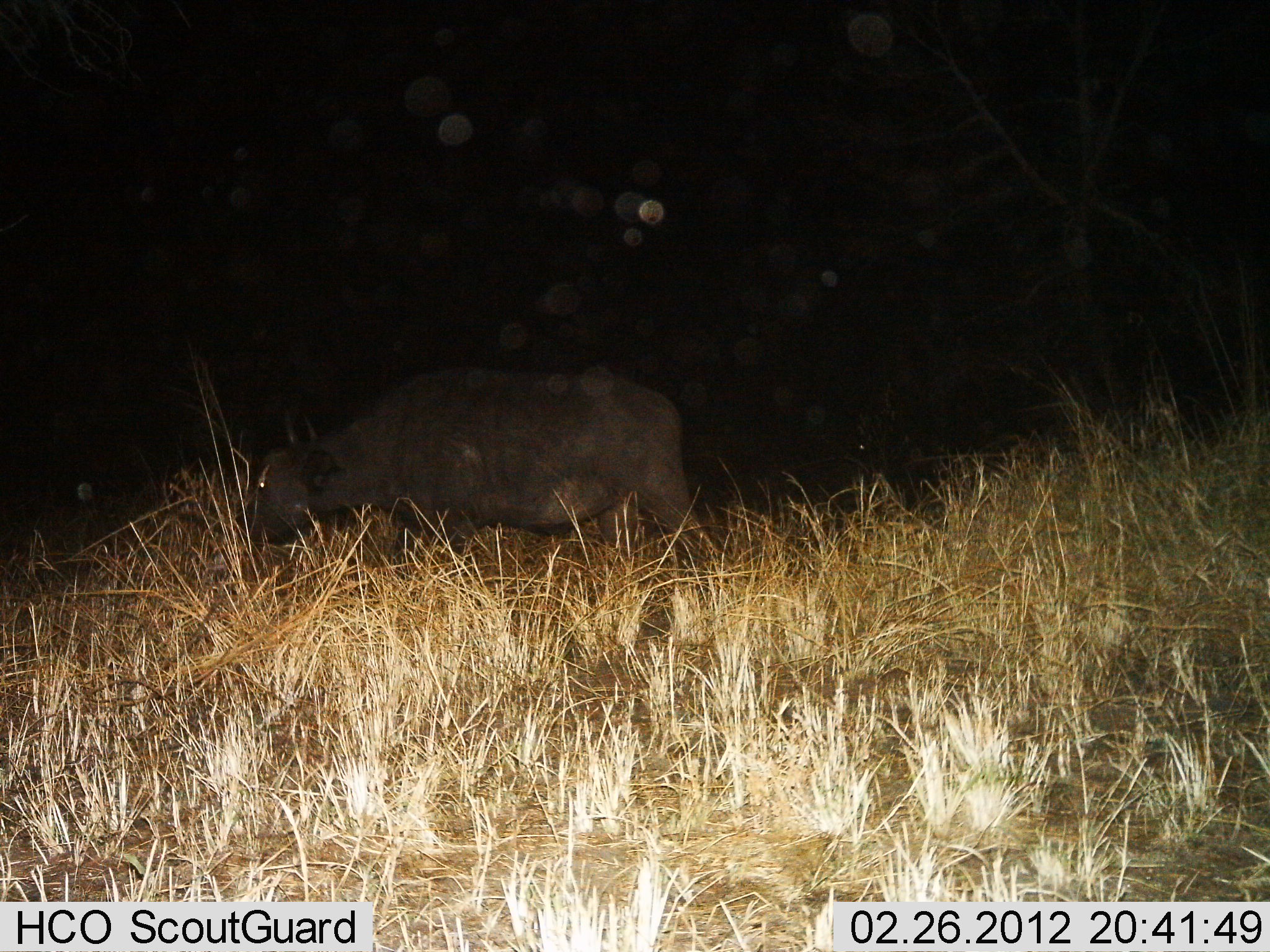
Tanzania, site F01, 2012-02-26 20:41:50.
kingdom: Animalia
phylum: Chordata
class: Mammalia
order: Artiodactyla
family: Bovidae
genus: Syncerus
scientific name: Syncerus caffer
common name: cape buffalo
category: buffalo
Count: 1.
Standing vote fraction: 57%.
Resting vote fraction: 0%.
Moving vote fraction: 21%.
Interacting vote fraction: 0%.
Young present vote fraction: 0%.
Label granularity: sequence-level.